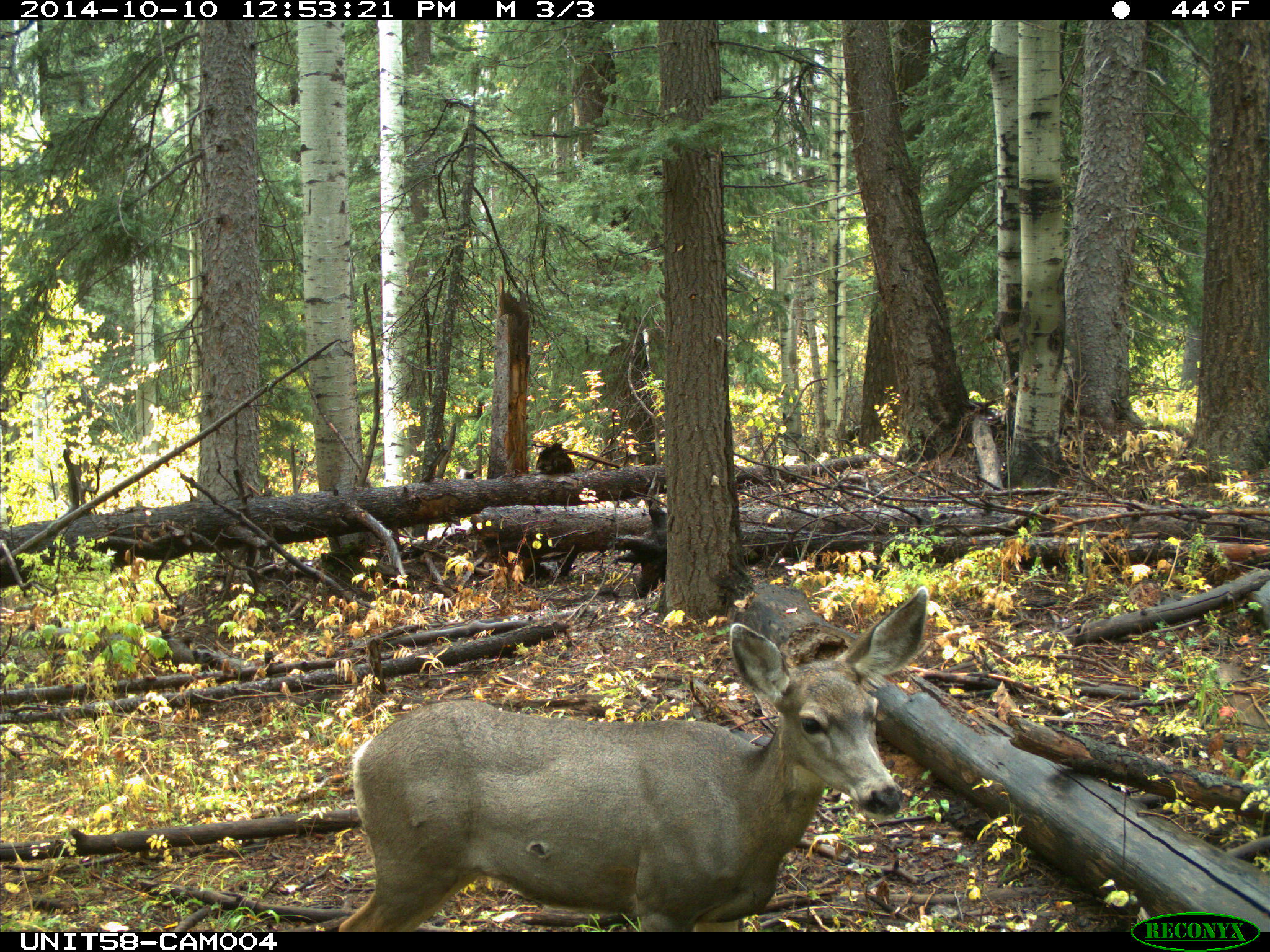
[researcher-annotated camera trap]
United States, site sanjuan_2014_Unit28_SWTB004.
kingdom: Animalia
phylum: Chordata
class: Mammalia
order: Artiodactyla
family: Cervidae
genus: Odocoileus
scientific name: Odocoileus hemionus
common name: mule deer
Odocoileus hemionus (mule deer).